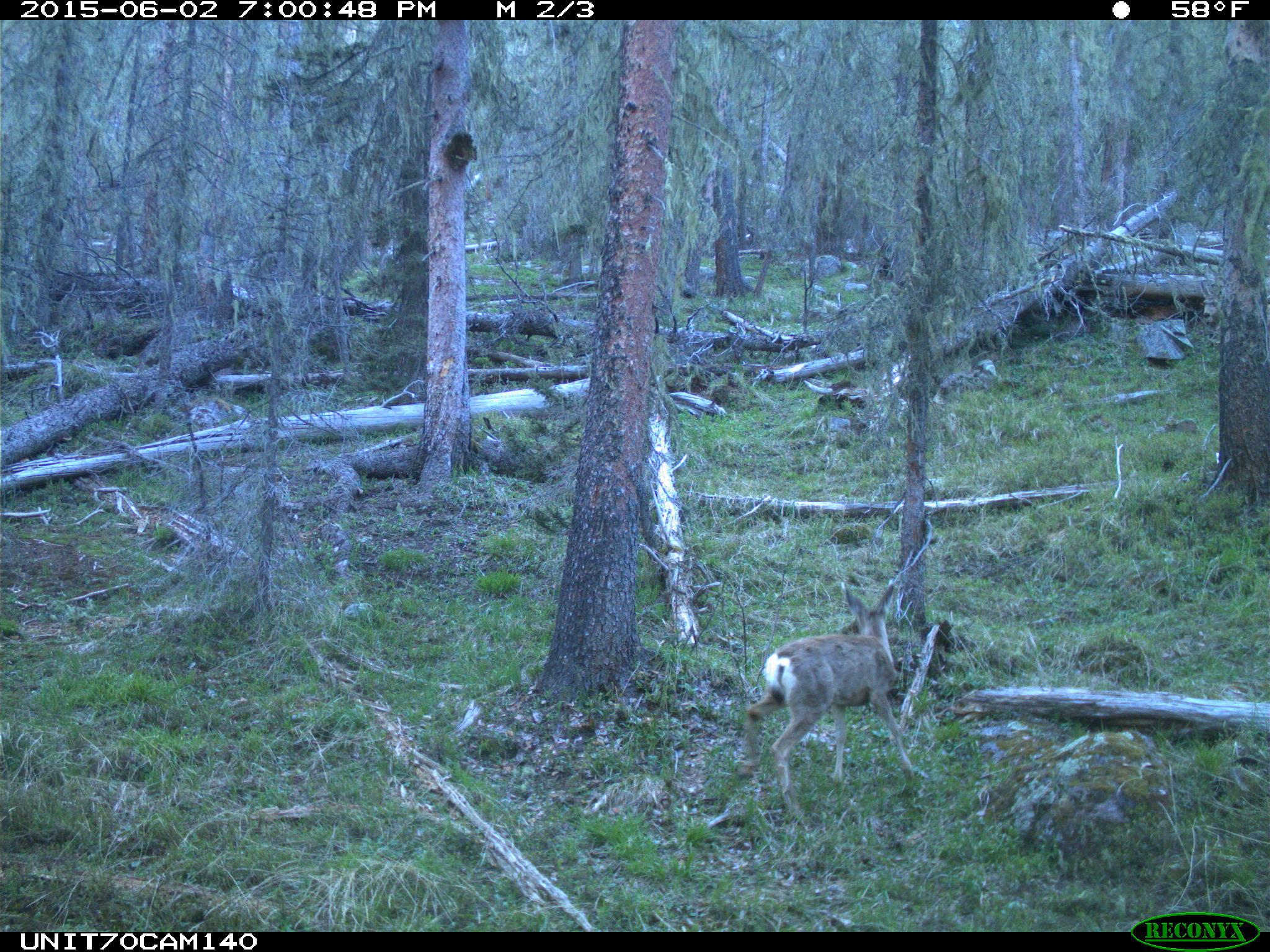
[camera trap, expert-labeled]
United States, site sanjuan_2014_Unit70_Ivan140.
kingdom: Animalia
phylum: Chordata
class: Mammalia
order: Artiodactyla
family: Cervidae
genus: Odocoileus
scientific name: Odocoileus hemionus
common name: mule deer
Odocoileus hemionus (mule deer).